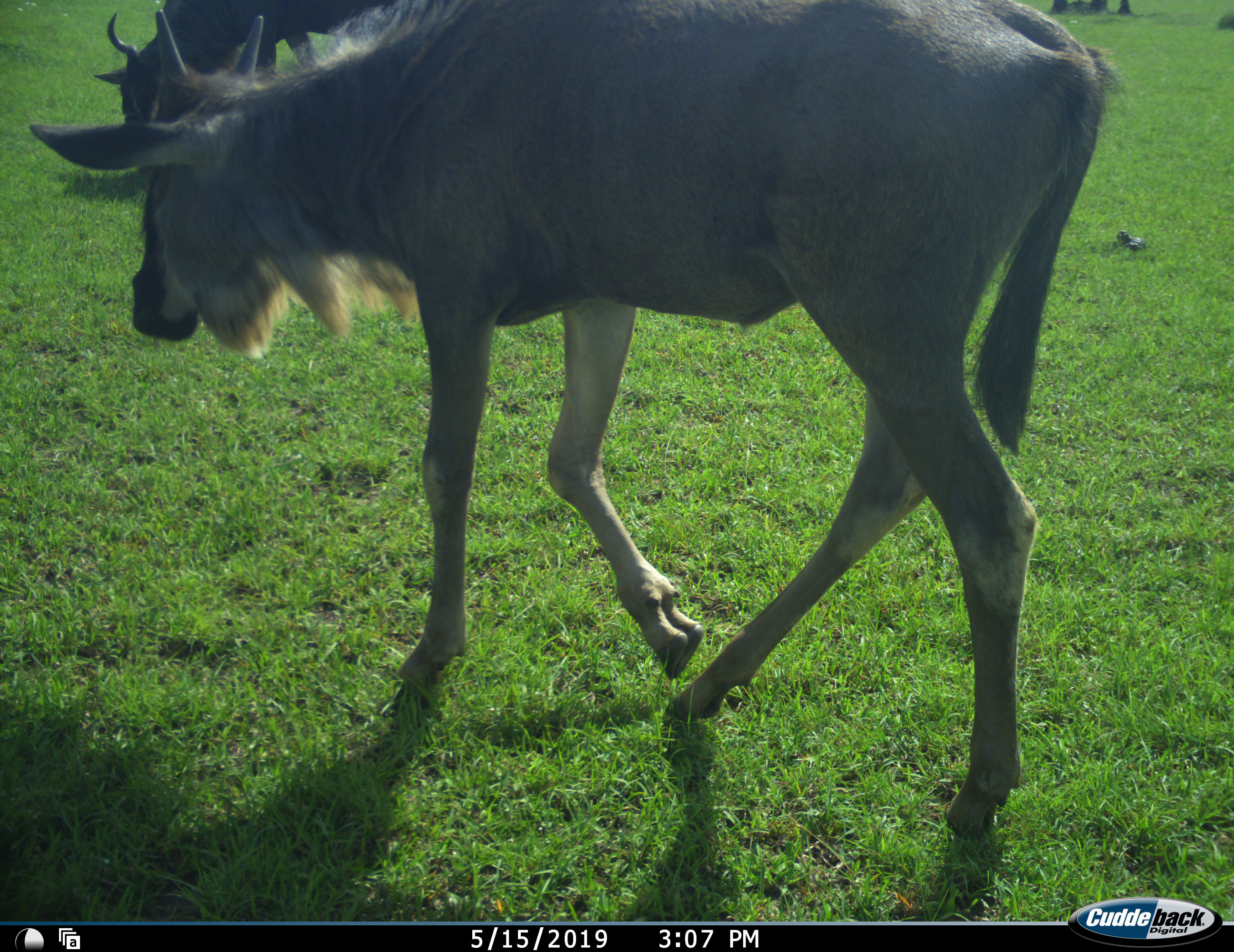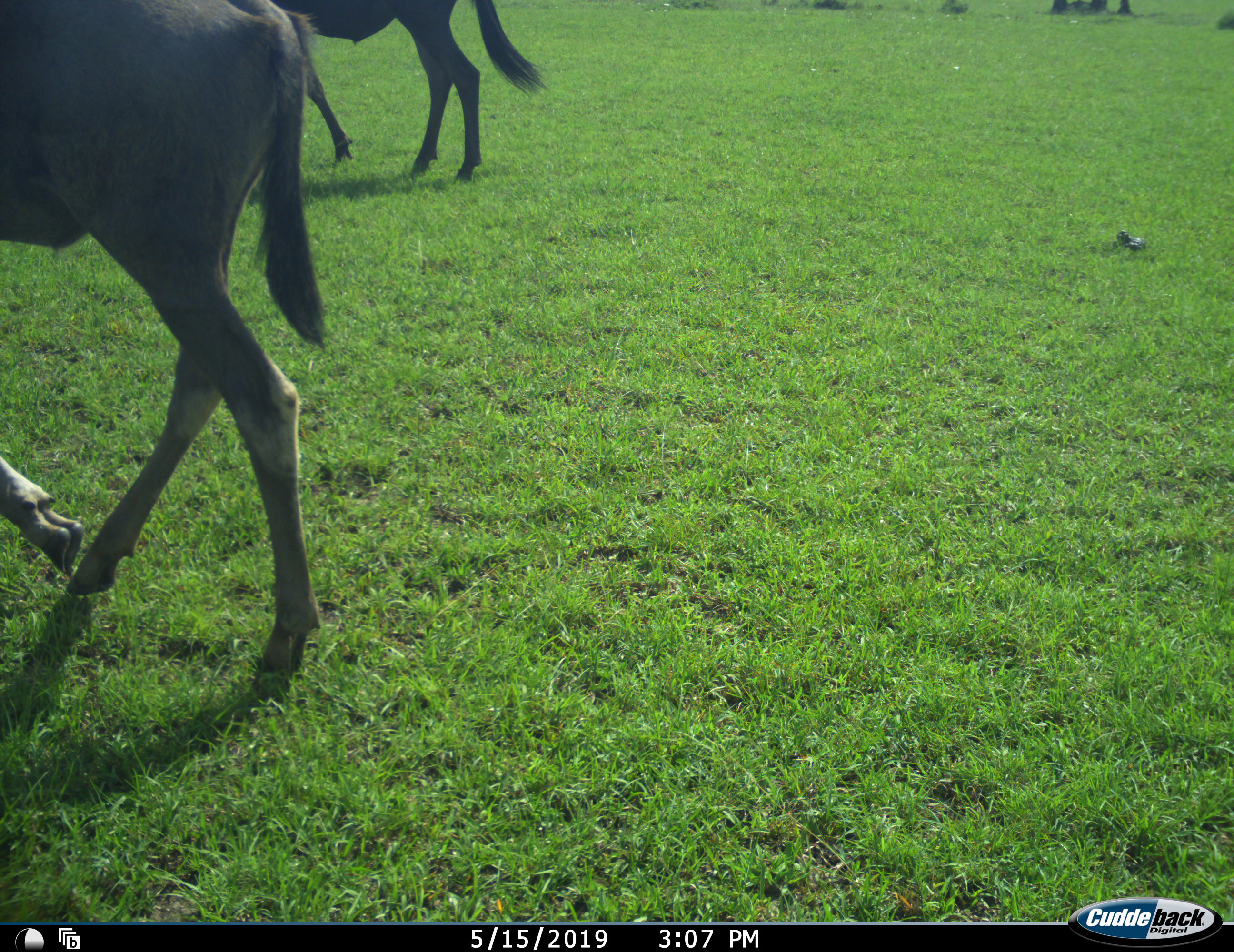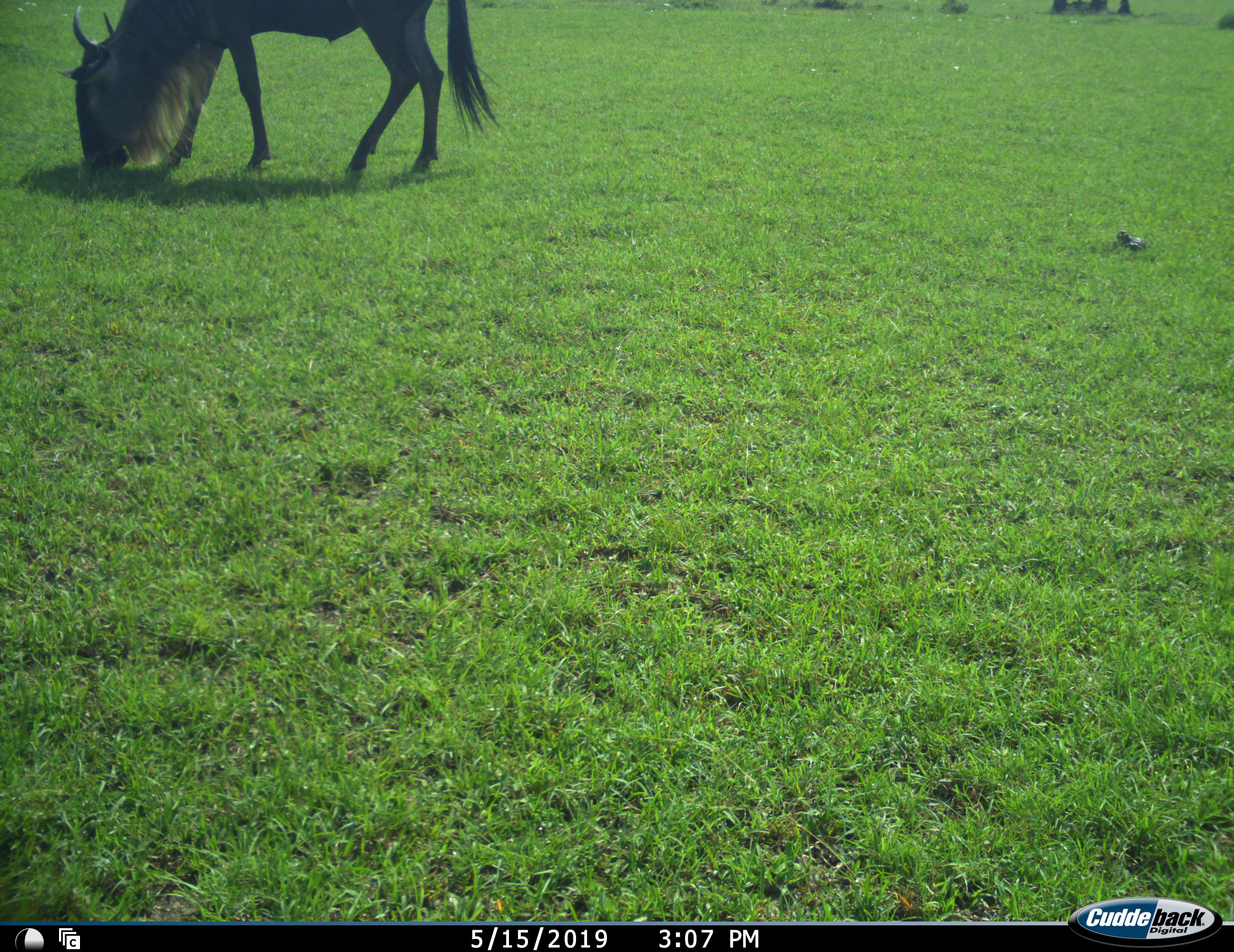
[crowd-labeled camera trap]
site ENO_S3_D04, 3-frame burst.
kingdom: Animalia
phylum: Chordata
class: Mammalia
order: Artiodactyla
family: Bovidae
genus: Connochaetes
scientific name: Connochaetes taurinus taurinus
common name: blue wildebeest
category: wildebeestblue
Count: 2.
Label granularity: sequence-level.